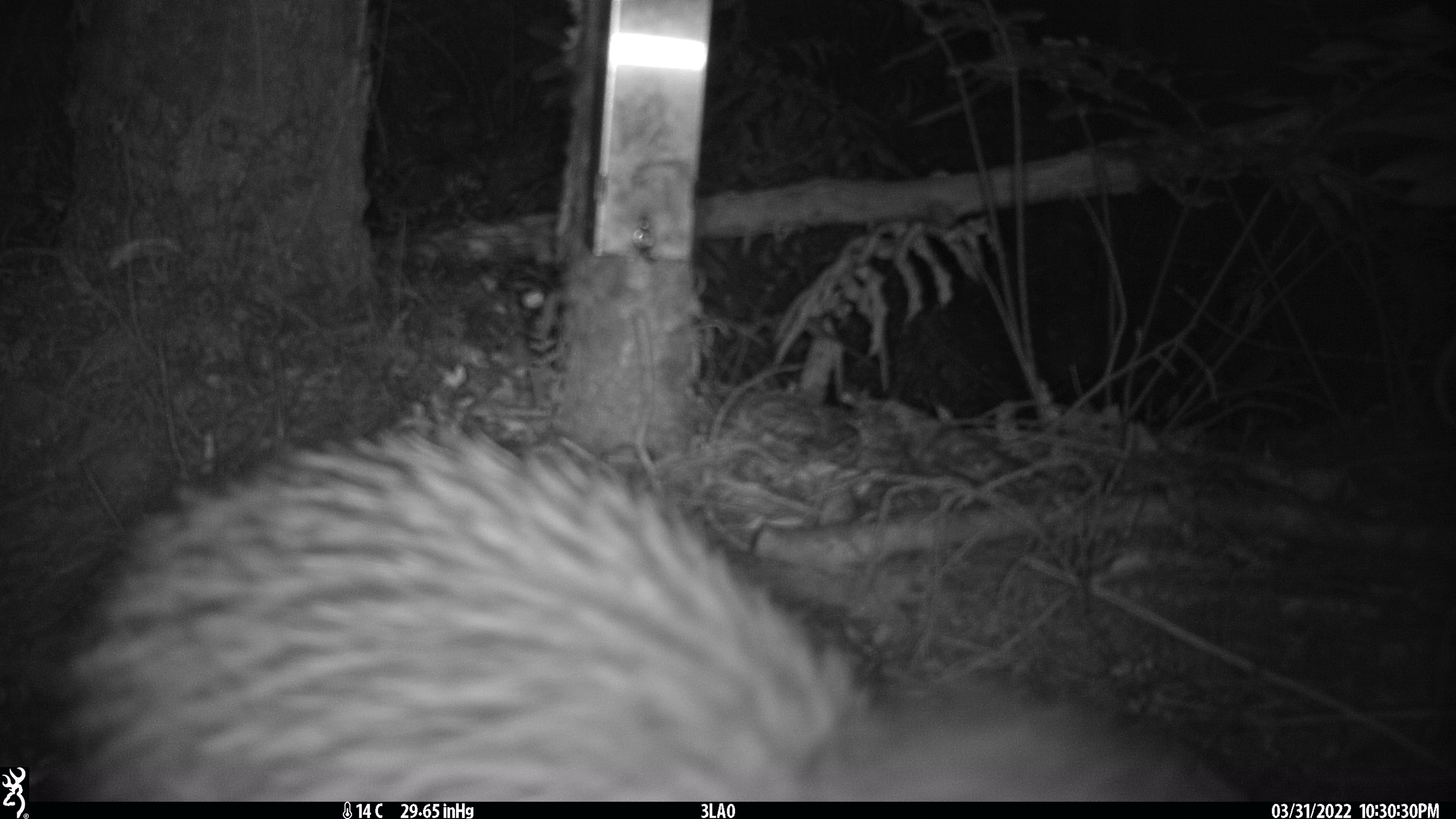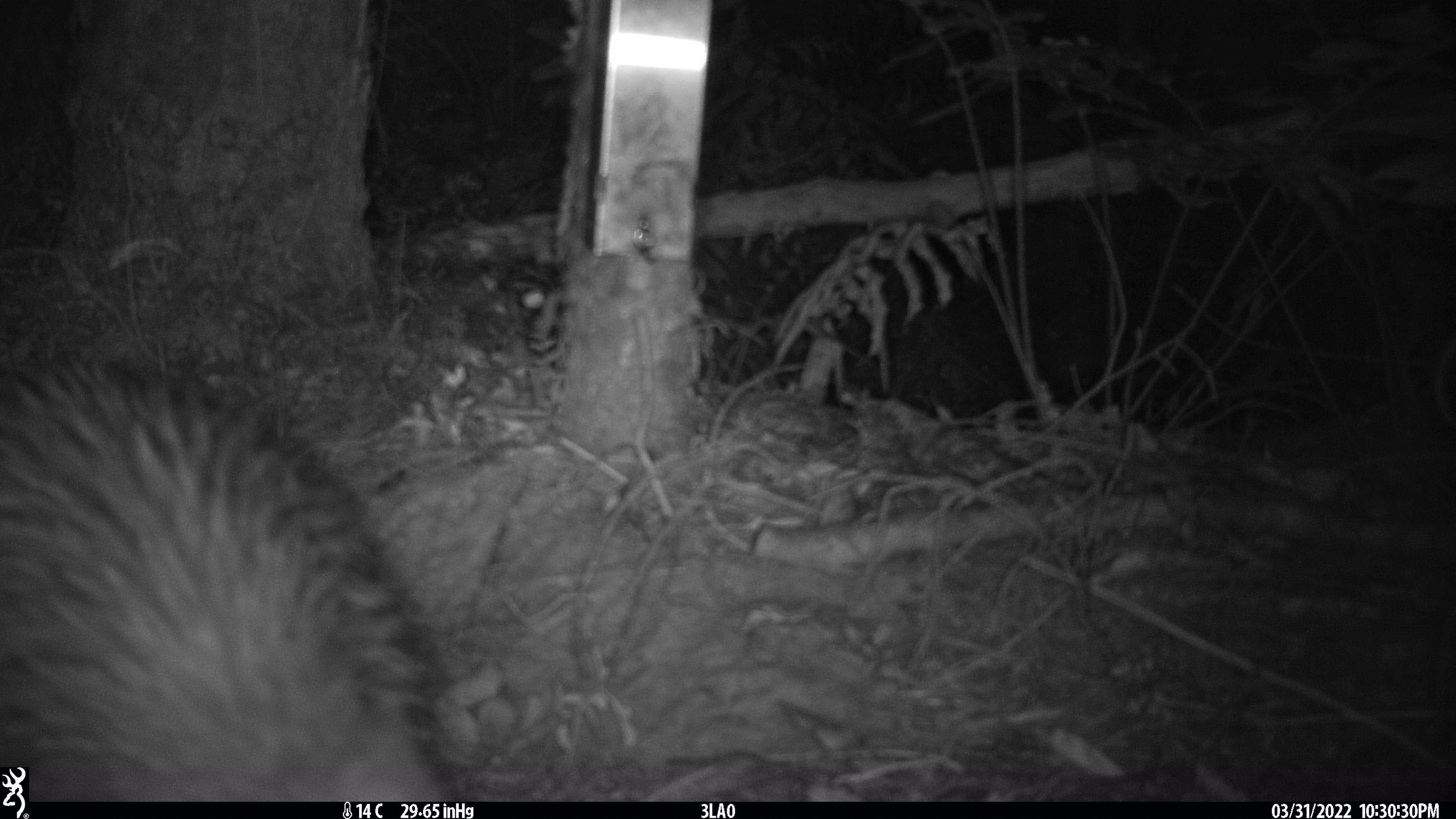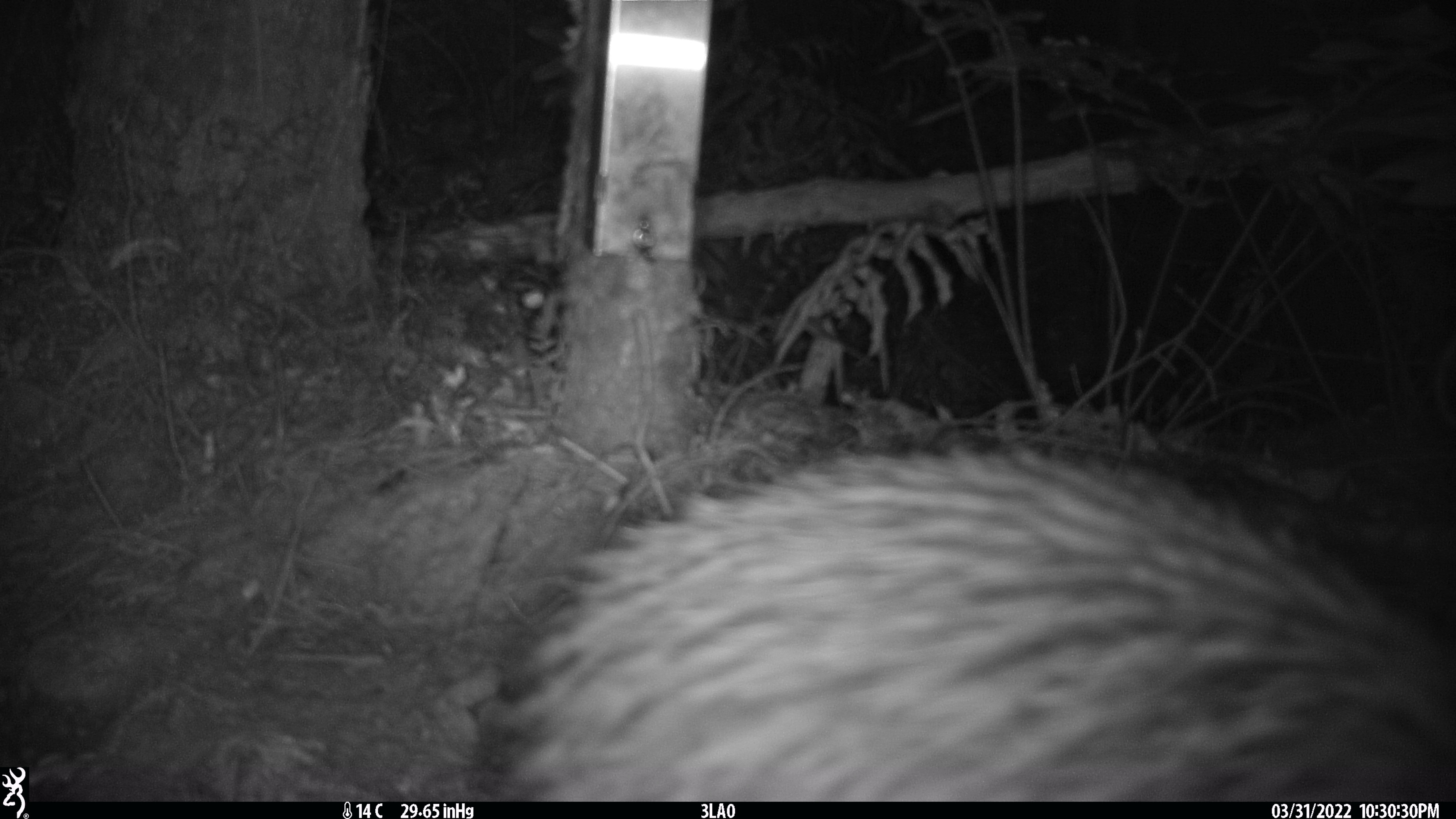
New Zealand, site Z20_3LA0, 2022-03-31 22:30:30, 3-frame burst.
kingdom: Animalia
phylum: Chordata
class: Aves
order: Apterygiformes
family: Apterygidae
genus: Apteryx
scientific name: Apteryx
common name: kiwi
Kiwi (Apteryx).